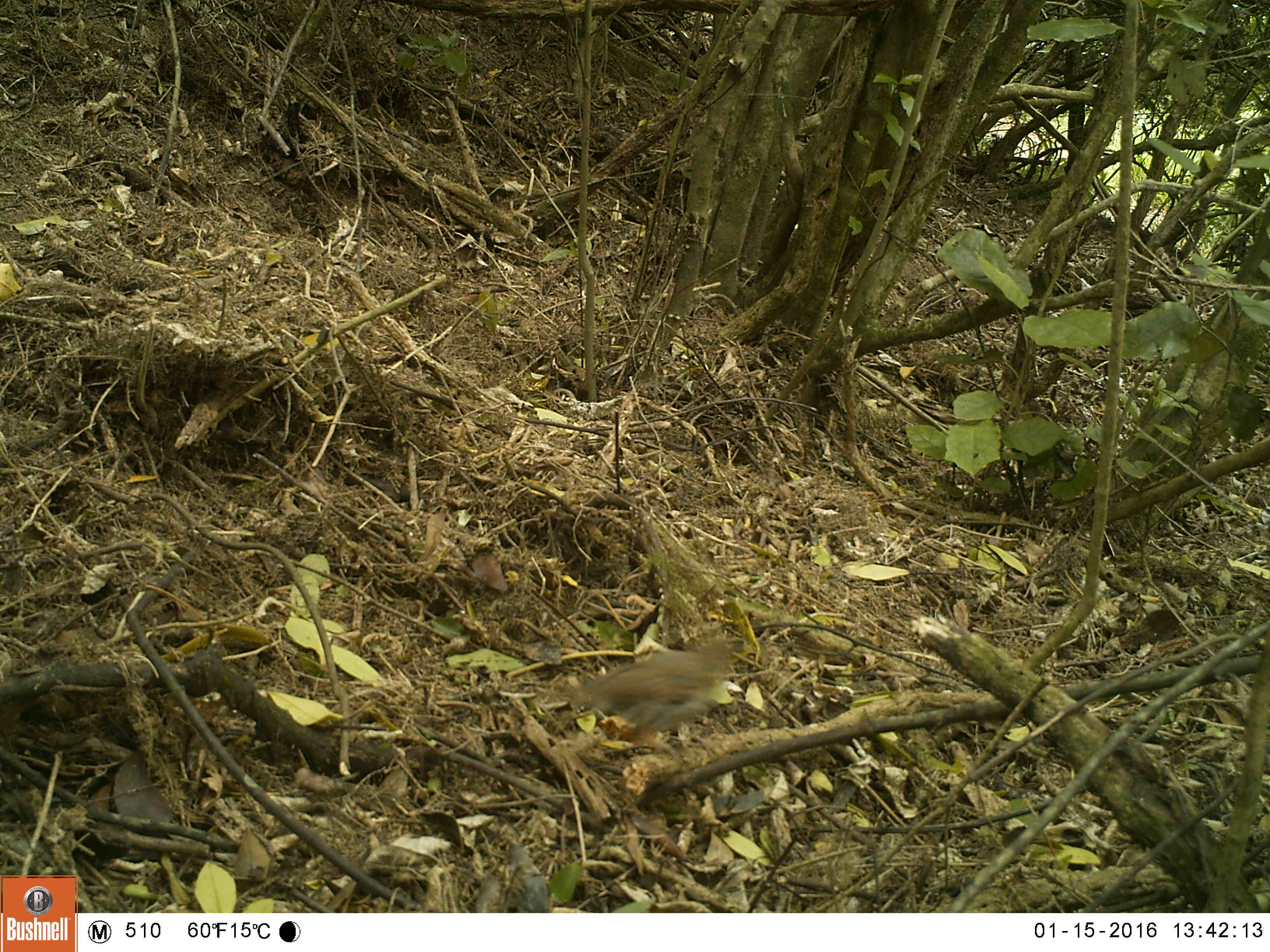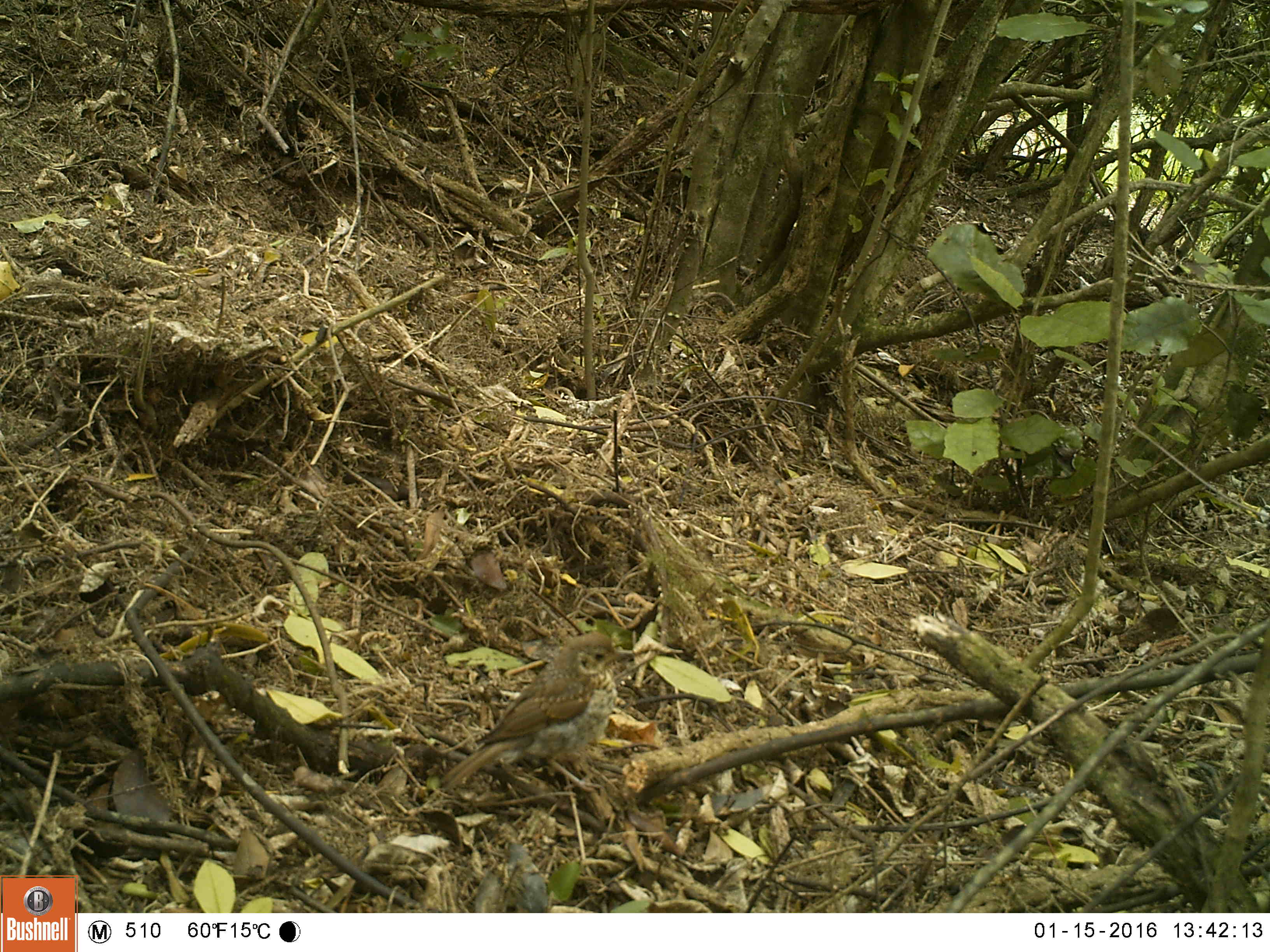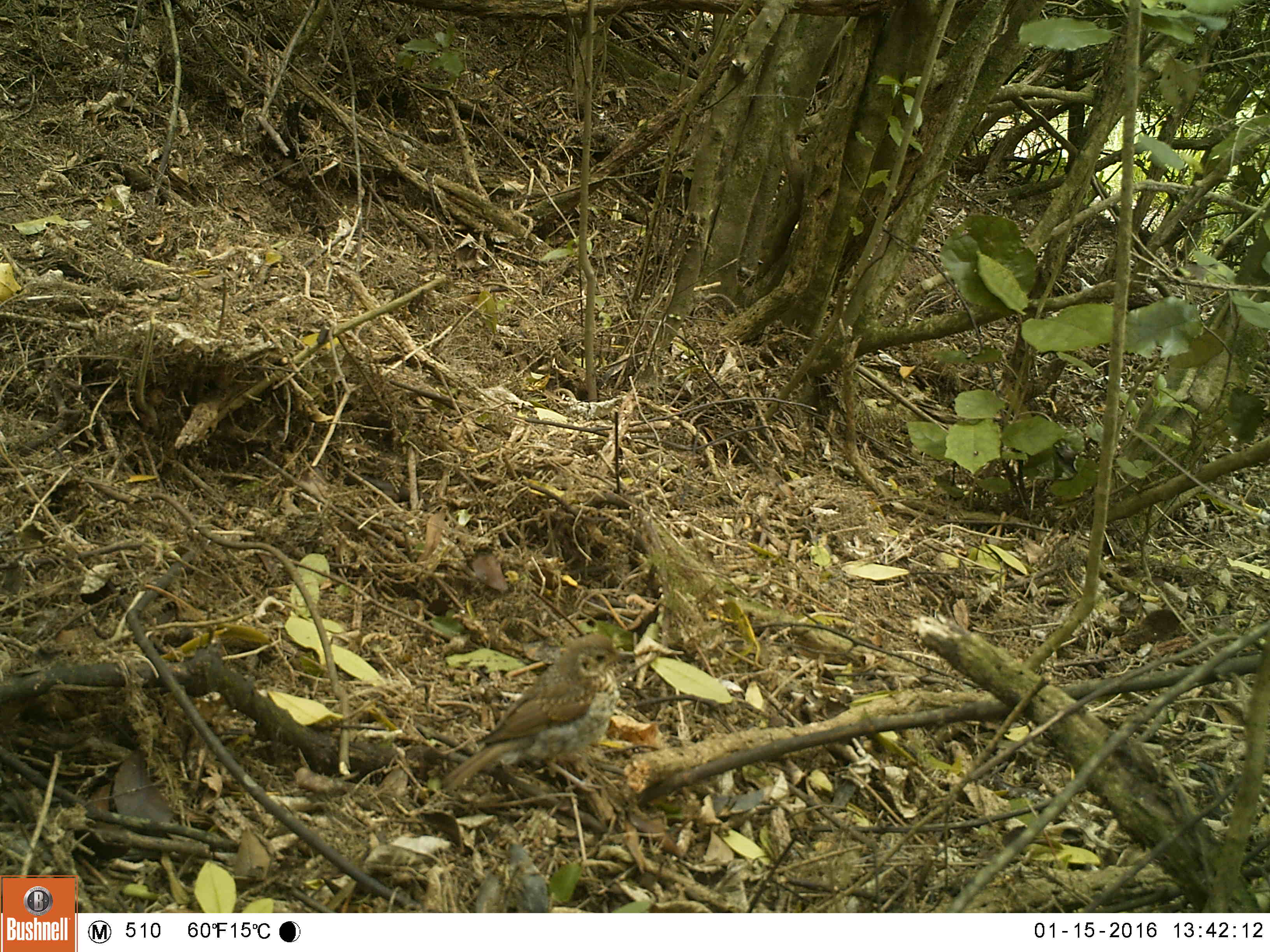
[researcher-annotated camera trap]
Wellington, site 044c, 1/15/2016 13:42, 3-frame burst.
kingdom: Animalia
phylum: Chordata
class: Aves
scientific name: Aves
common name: bird